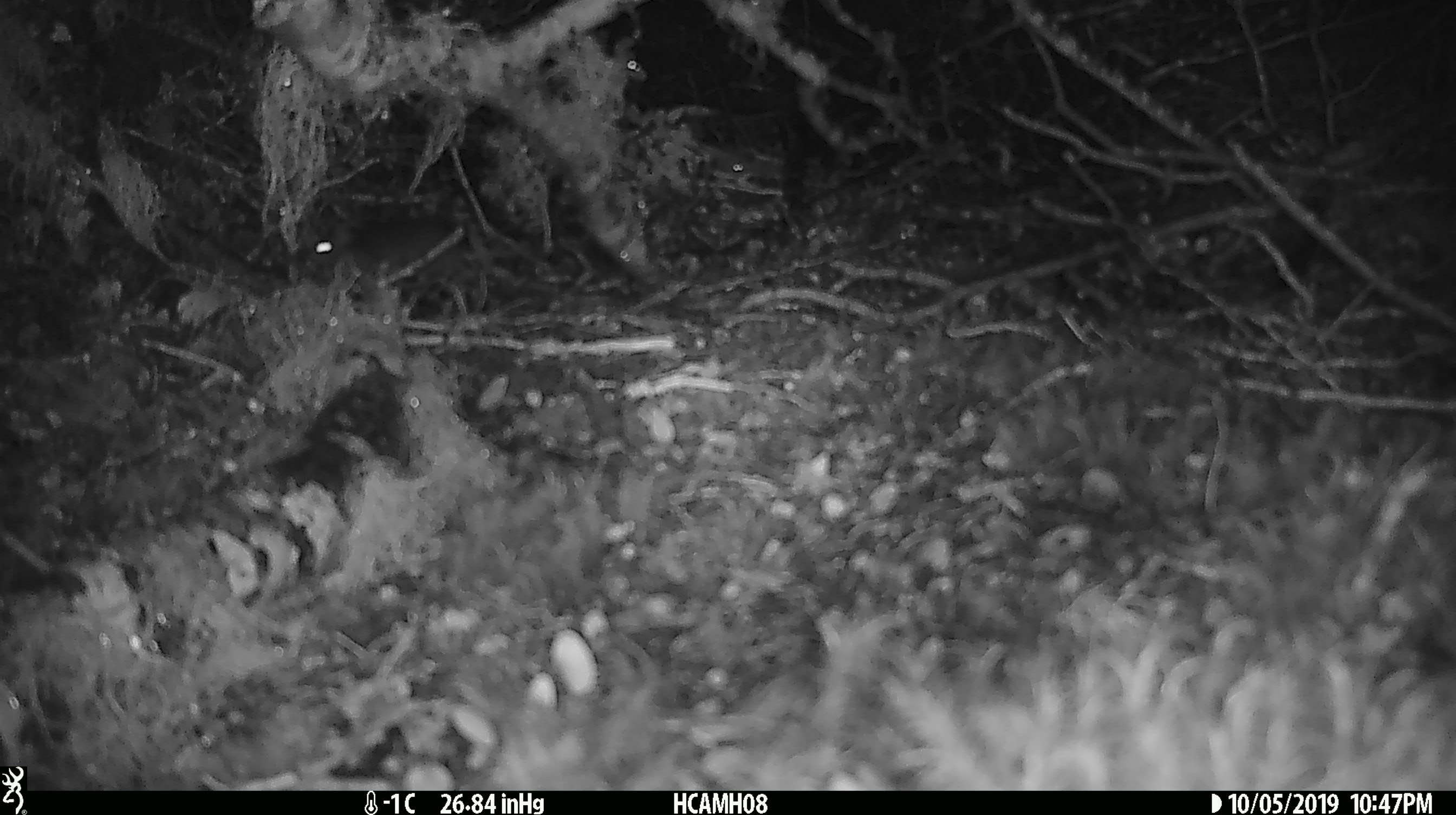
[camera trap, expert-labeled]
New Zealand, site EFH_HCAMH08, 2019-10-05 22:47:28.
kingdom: Animalia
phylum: Chordata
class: Mammalia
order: Rodentia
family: Muridae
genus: Mus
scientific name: Mus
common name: mouse